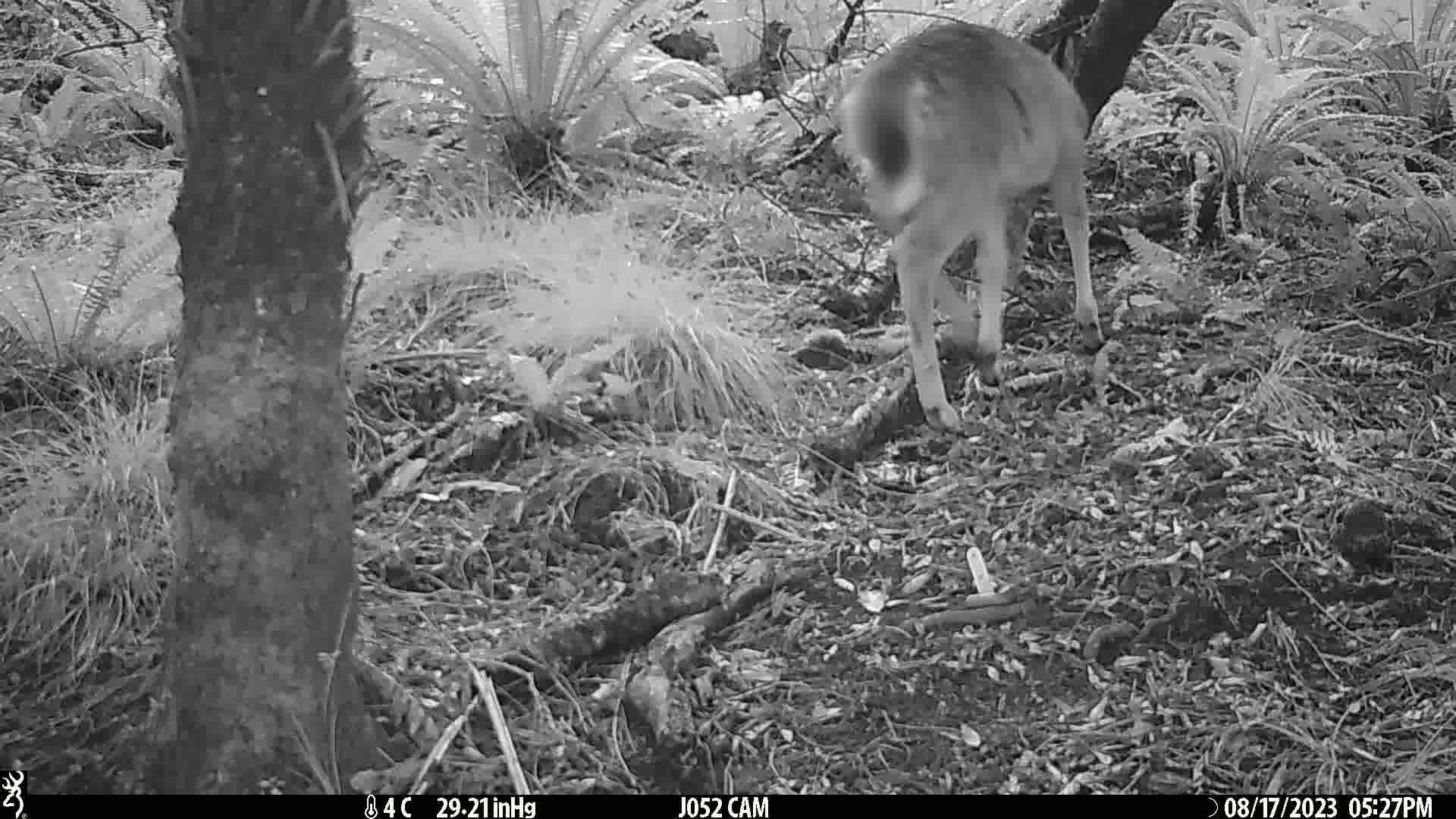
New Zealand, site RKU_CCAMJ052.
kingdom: Animalia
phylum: Chordata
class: Mammalia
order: Artiodactyla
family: Cervidae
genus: Odocoileus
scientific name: Odocoileus virginianus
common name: white-tailed deer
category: white tailed deer